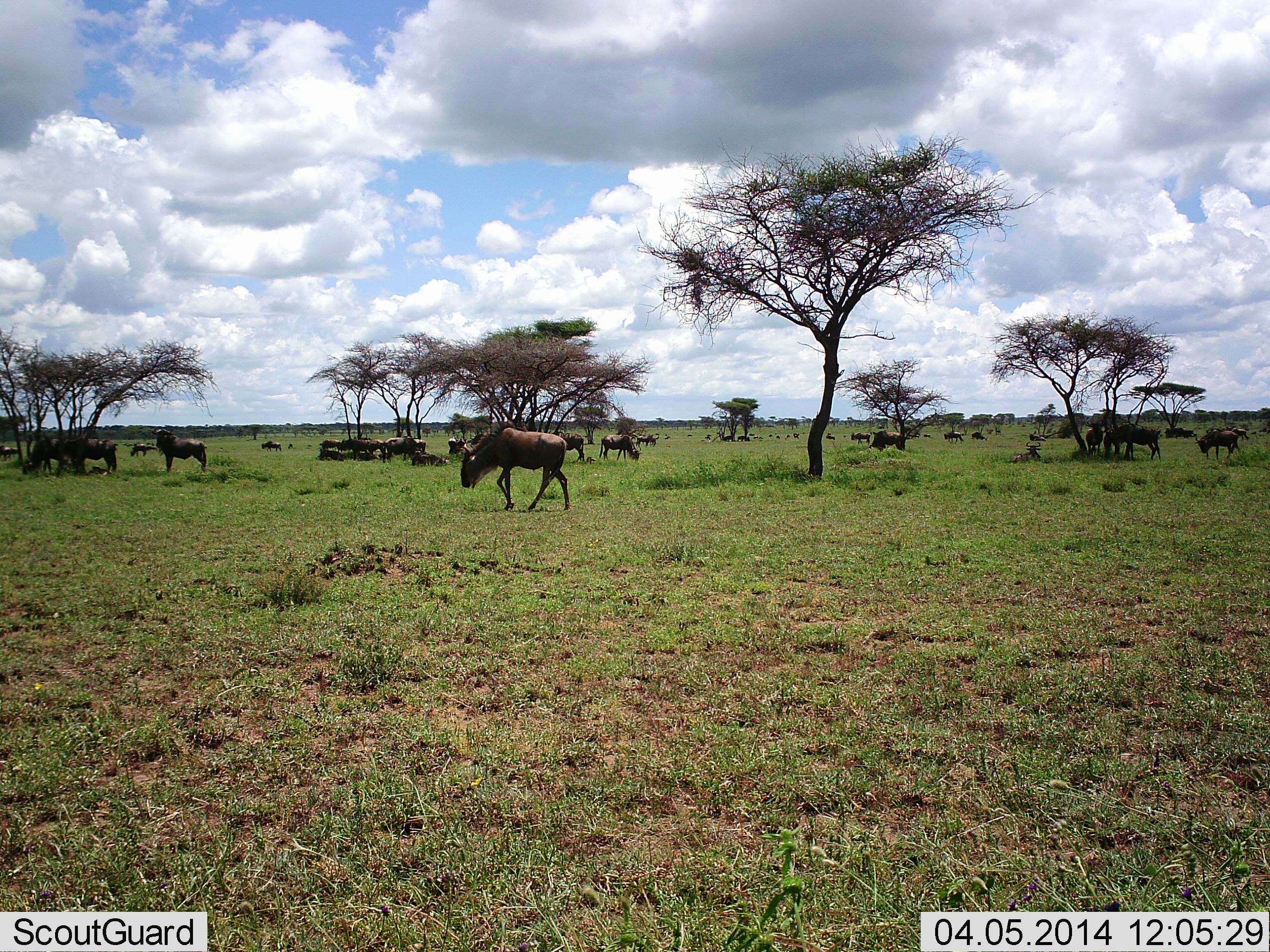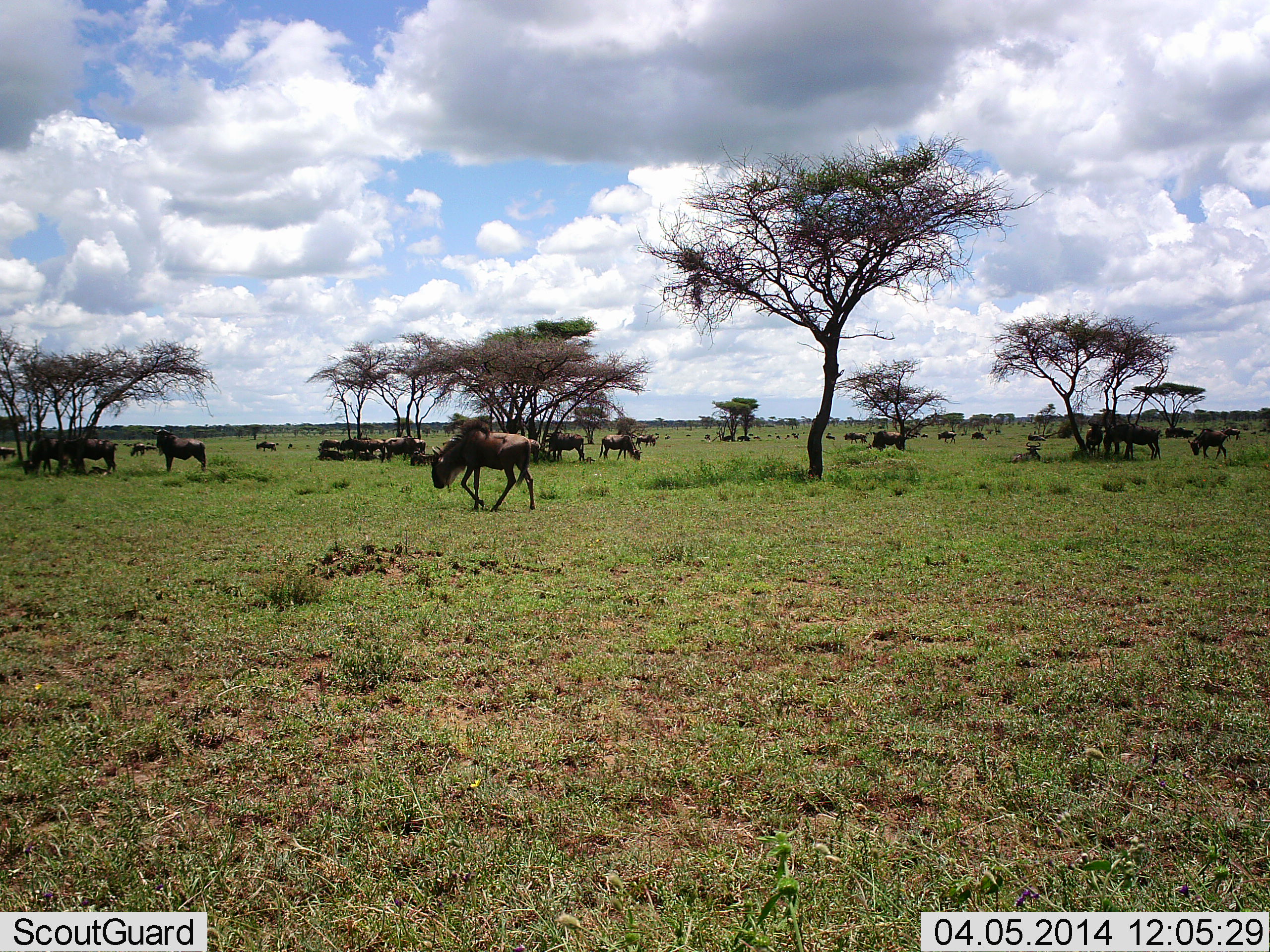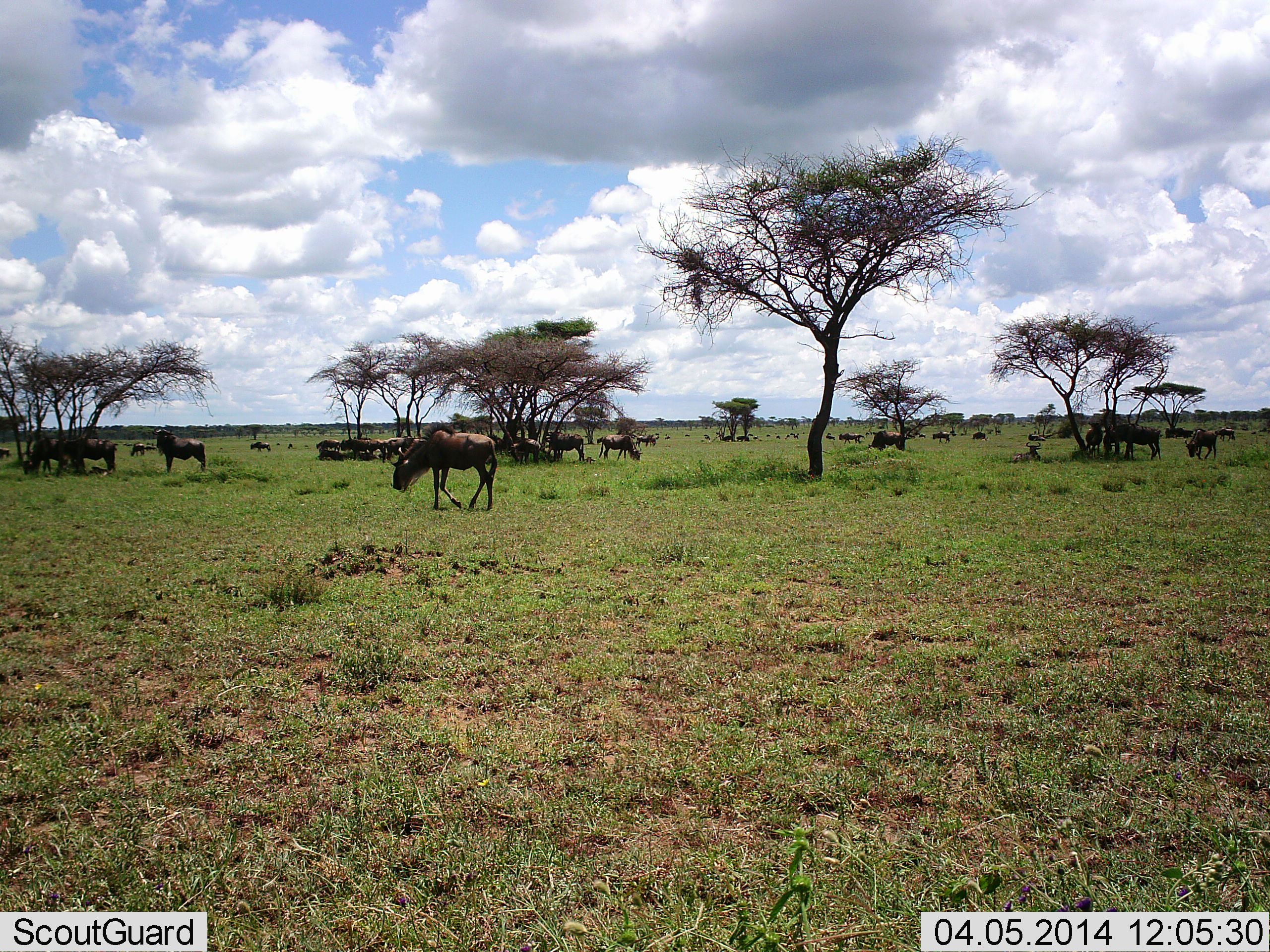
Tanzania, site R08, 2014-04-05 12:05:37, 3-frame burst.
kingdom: Animalia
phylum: Chordata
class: Mammalia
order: Artiodactyla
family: Bovidae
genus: Connochaetes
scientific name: Connochaetes taurinus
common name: blue wildebeest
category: wildebeest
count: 11-50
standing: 90%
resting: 40%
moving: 90%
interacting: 10%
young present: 0%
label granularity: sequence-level